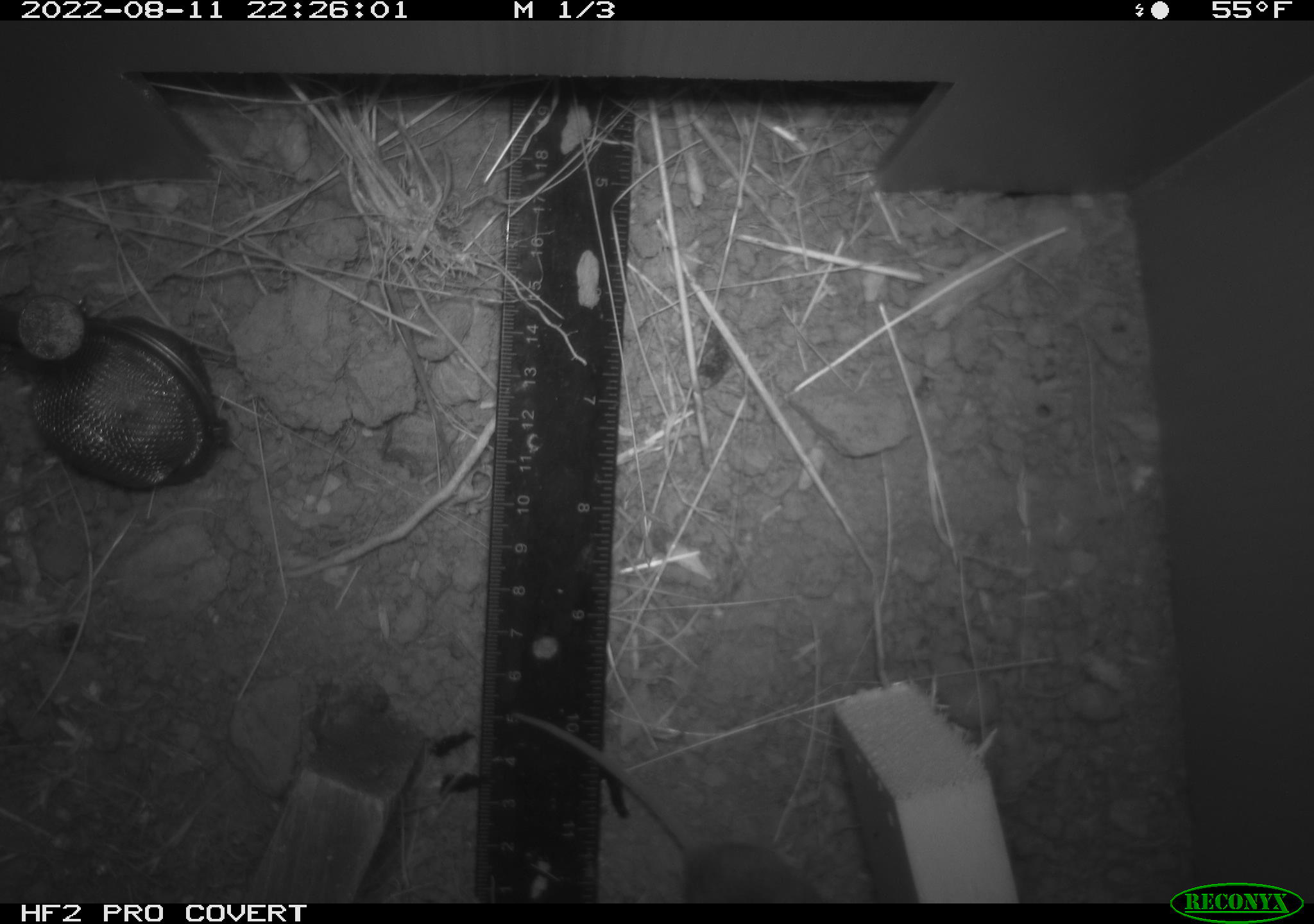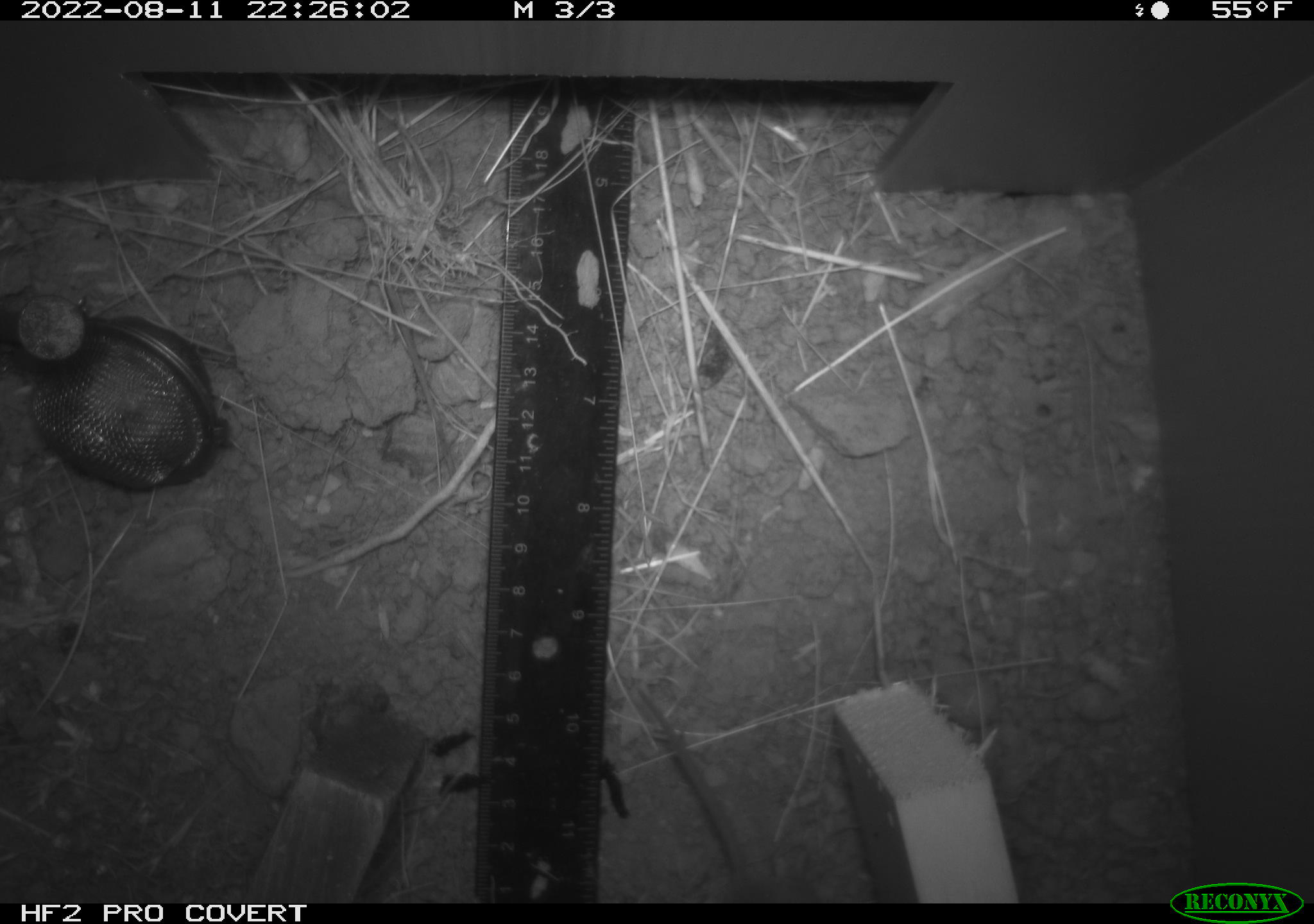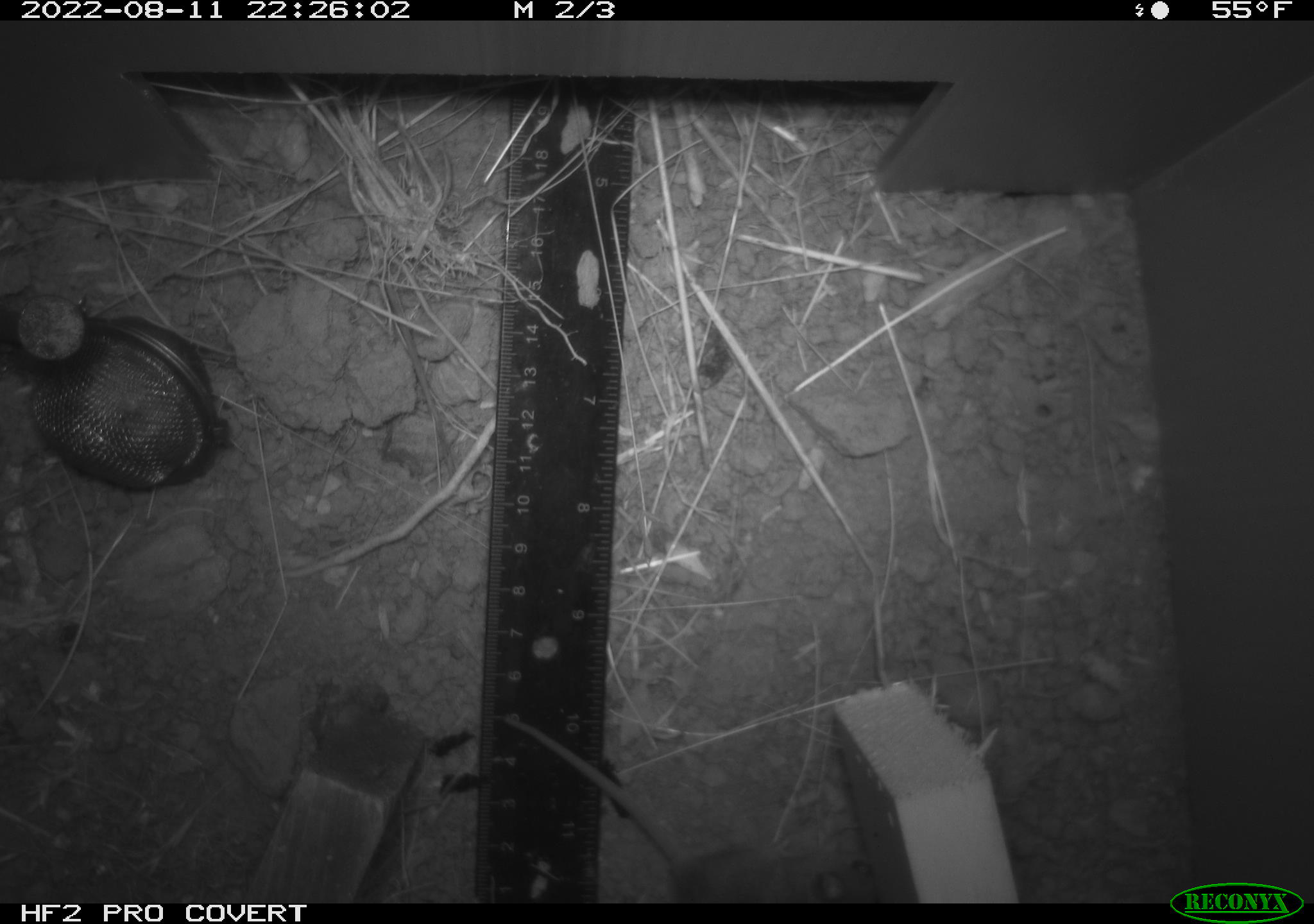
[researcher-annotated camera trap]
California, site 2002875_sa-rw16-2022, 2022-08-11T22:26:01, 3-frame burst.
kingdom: Animalia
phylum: Chordata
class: Mammalia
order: Rodentia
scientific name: Rodentia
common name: mouse species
Mouse species (Rodentia).